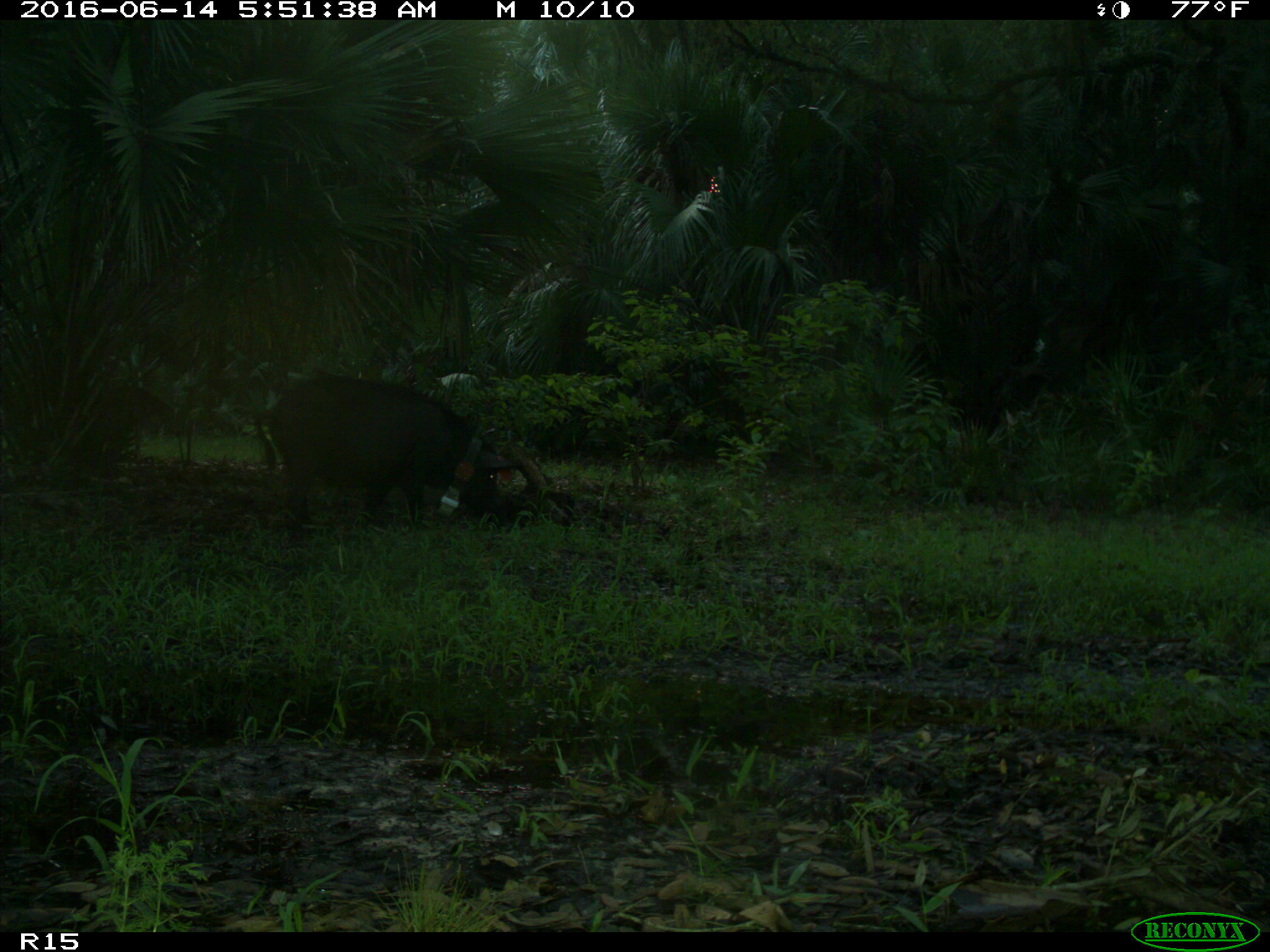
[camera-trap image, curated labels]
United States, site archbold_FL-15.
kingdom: Animalia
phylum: Chordata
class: Mammalia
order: Artiodactyla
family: Suidae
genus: Sus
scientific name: Sus scrofa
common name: wild boar